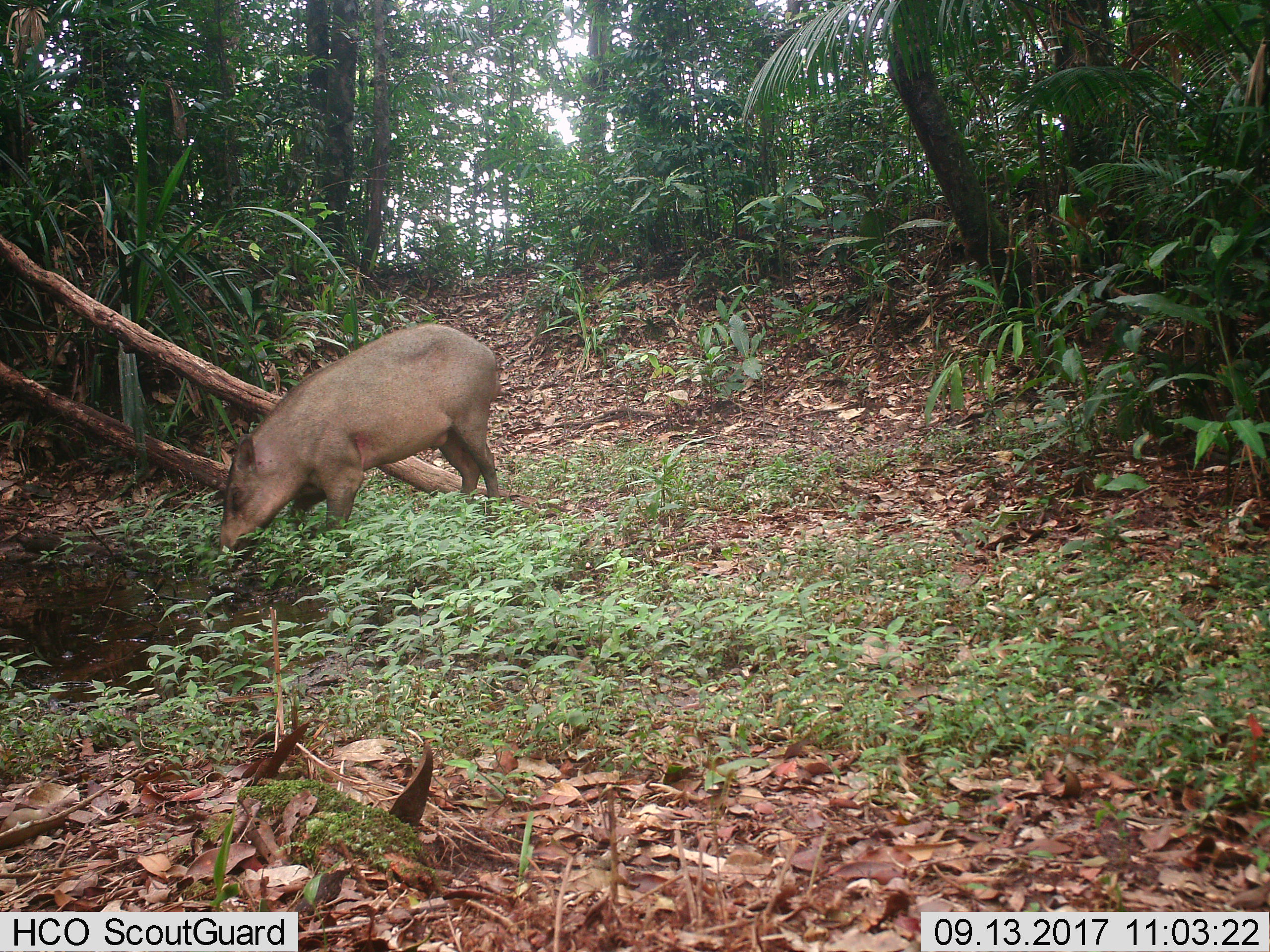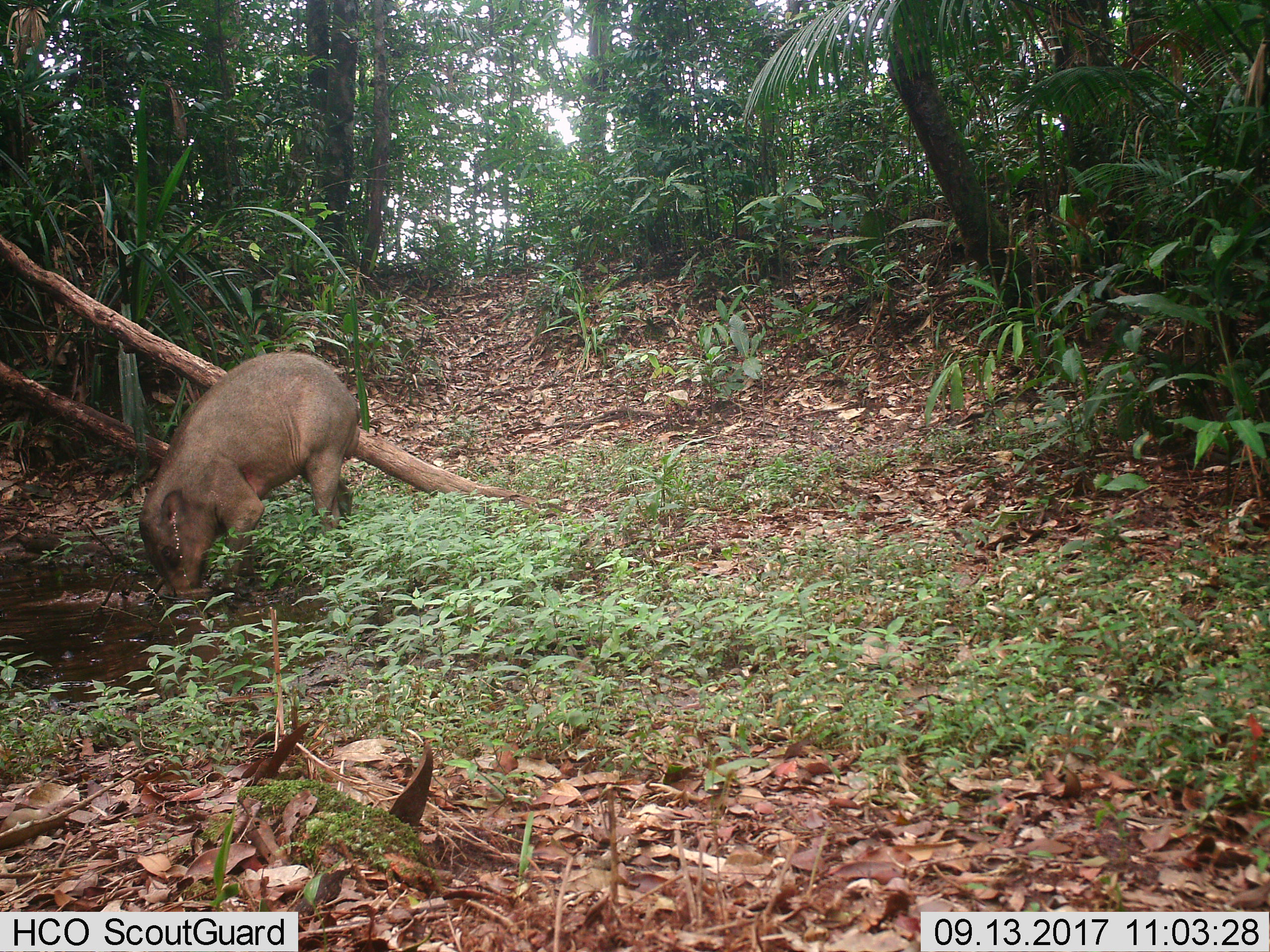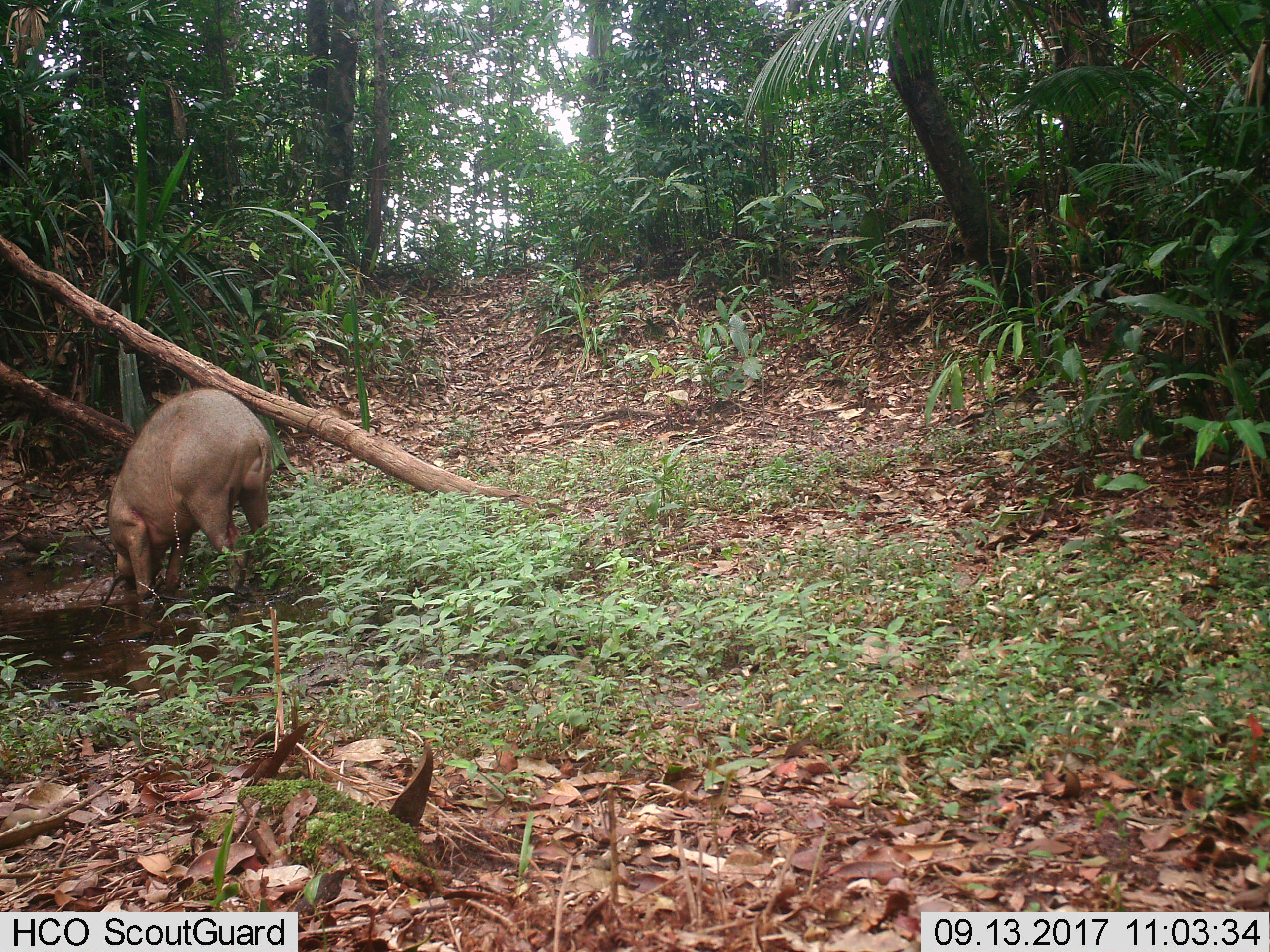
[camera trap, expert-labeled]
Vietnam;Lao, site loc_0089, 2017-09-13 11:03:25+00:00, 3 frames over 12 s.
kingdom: Animalia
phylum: Chordata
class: Mammalia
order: Artiodactyla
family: Suidae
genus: Sus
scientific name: Sus scrofa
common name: eurasian wild pig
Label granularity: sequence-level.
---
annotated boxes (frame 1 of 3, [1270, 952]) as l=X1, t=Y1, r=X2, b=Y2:
eurasian wild pig: l=215, t=322, r=502, b=571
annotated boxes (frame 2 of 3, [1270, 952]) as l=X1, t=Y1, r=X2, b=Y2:
eurasian wild pig: l=136, t=349, r=360, b=601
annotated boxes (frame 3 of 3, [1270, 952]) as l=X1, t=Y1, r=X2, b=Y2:
eurasian wild pig: l=106, t=385, r=273, b=600